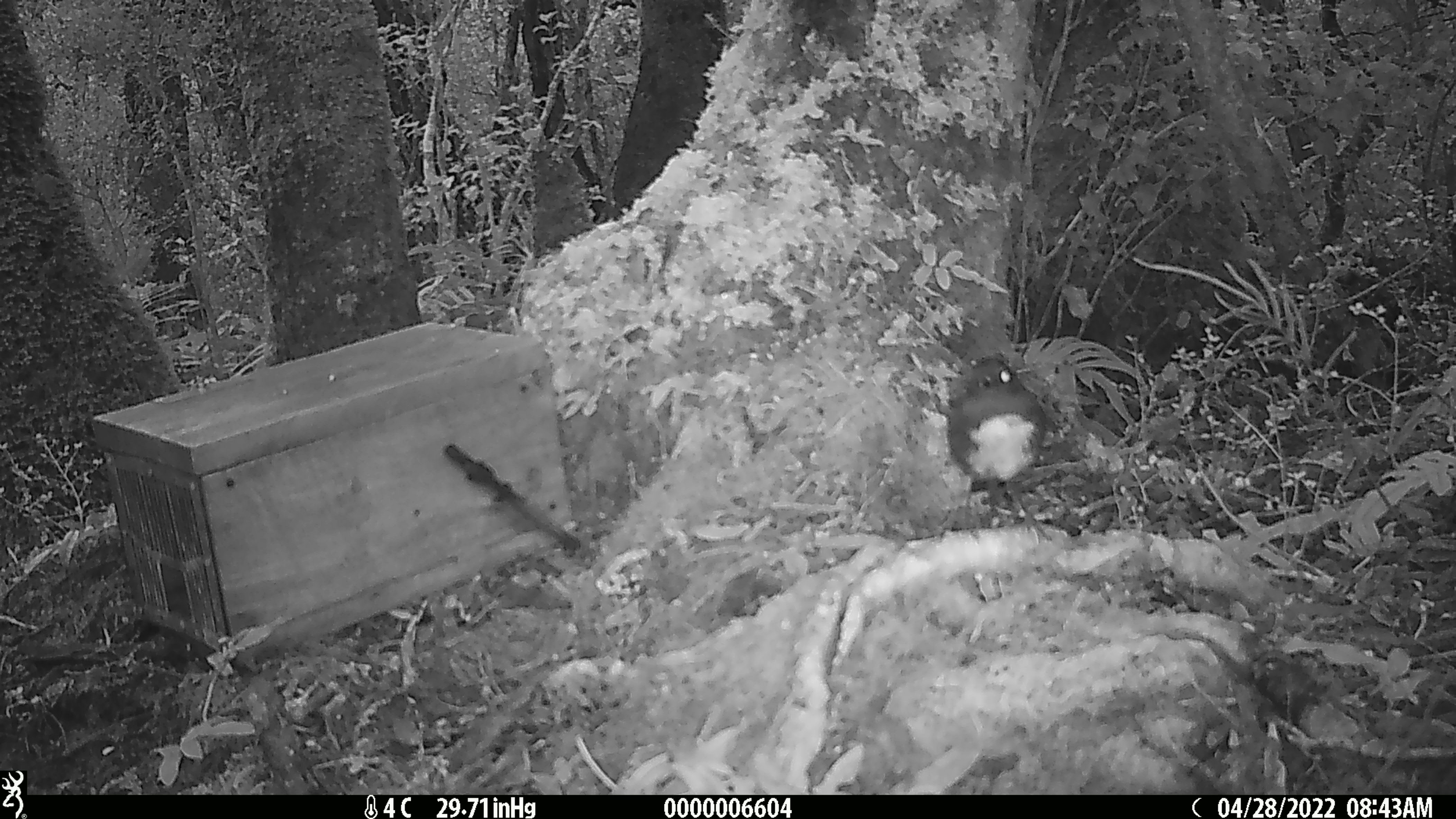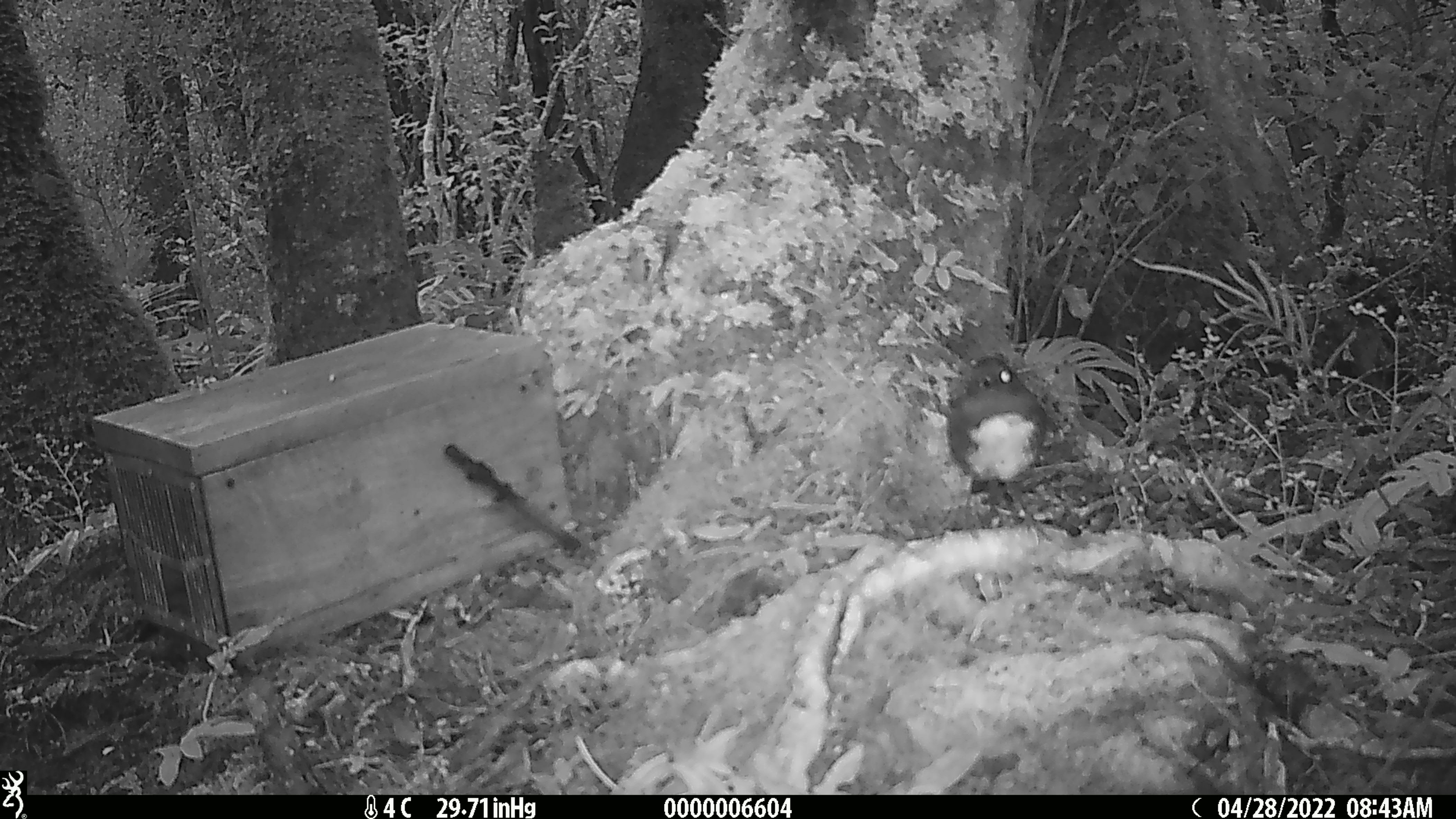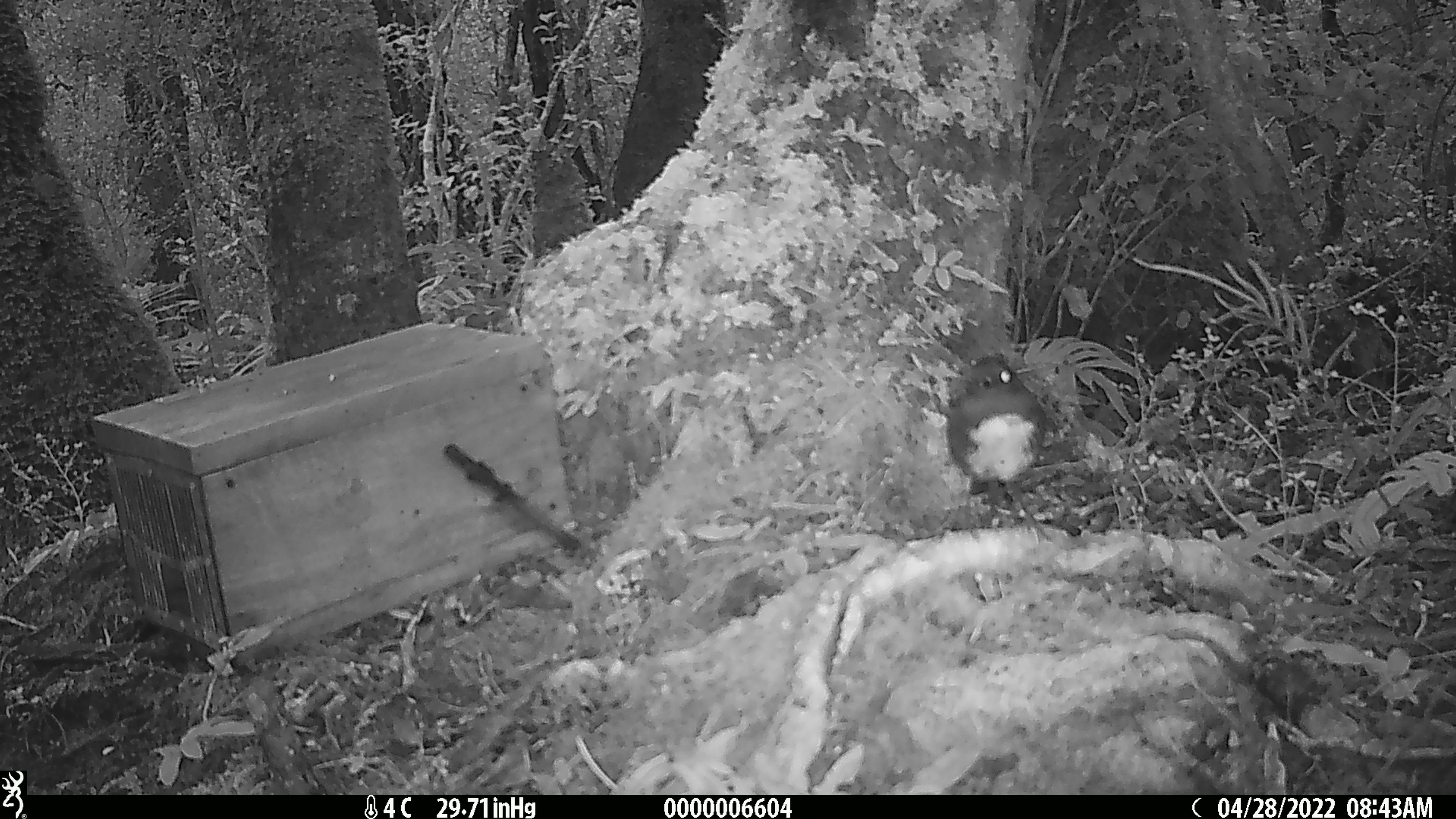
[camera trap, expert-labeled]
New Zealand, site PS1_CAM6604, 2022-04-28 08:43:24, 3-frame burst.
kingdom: Animalia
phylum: Chordata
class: Aves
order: Passeriformes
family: Petroicidae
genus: Petroica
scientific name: Petroica australis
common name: new zealand robin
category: robin